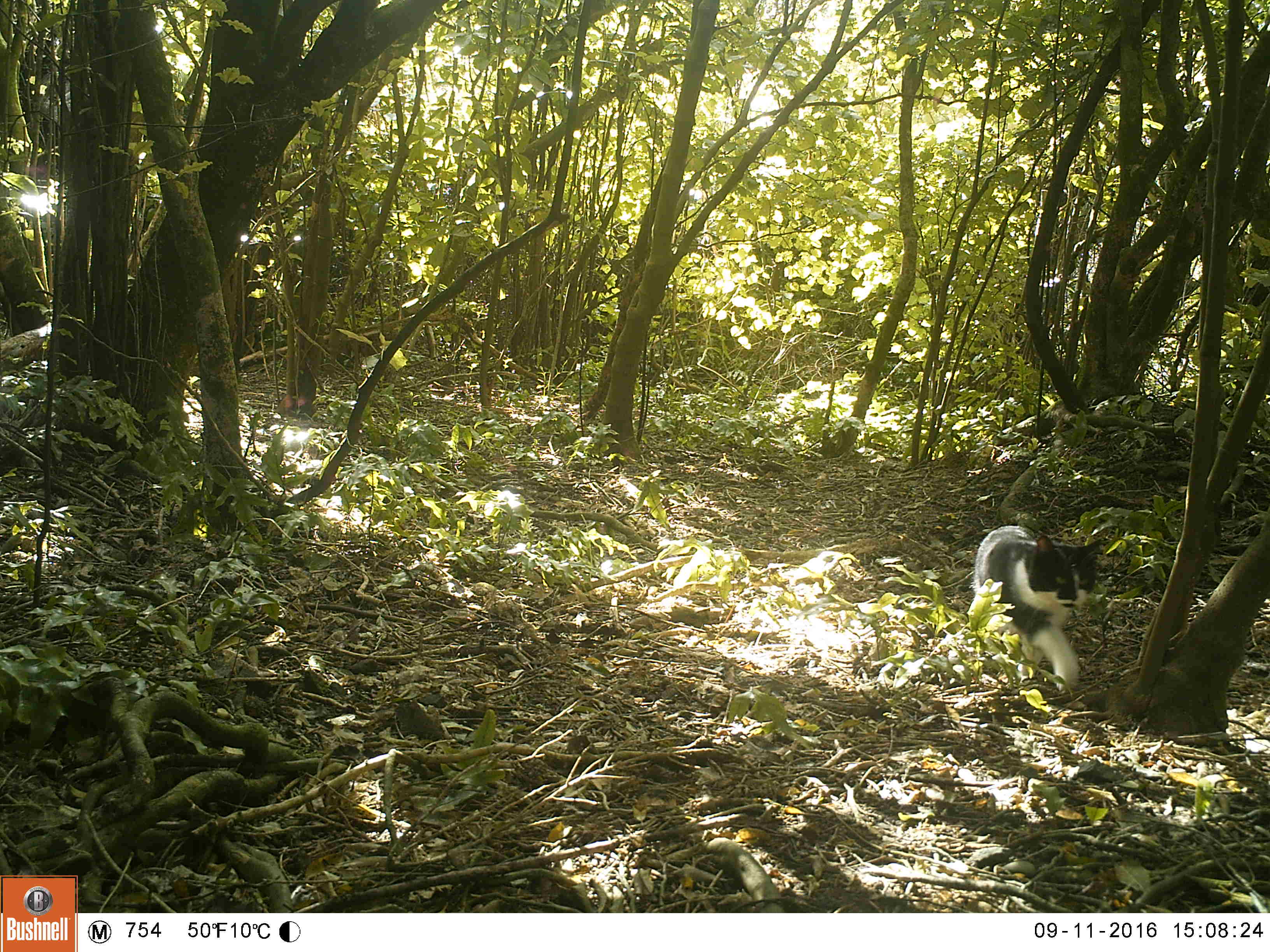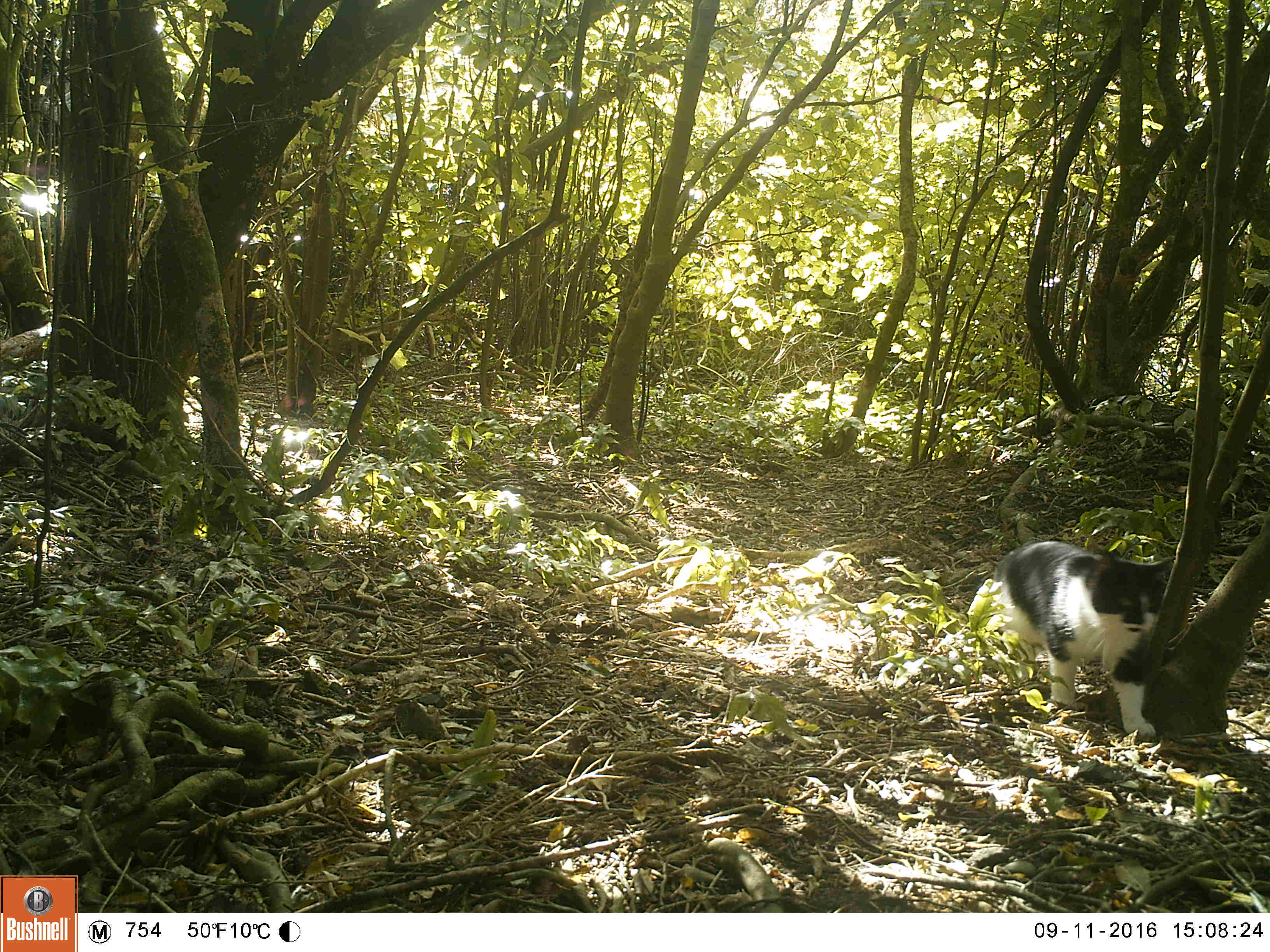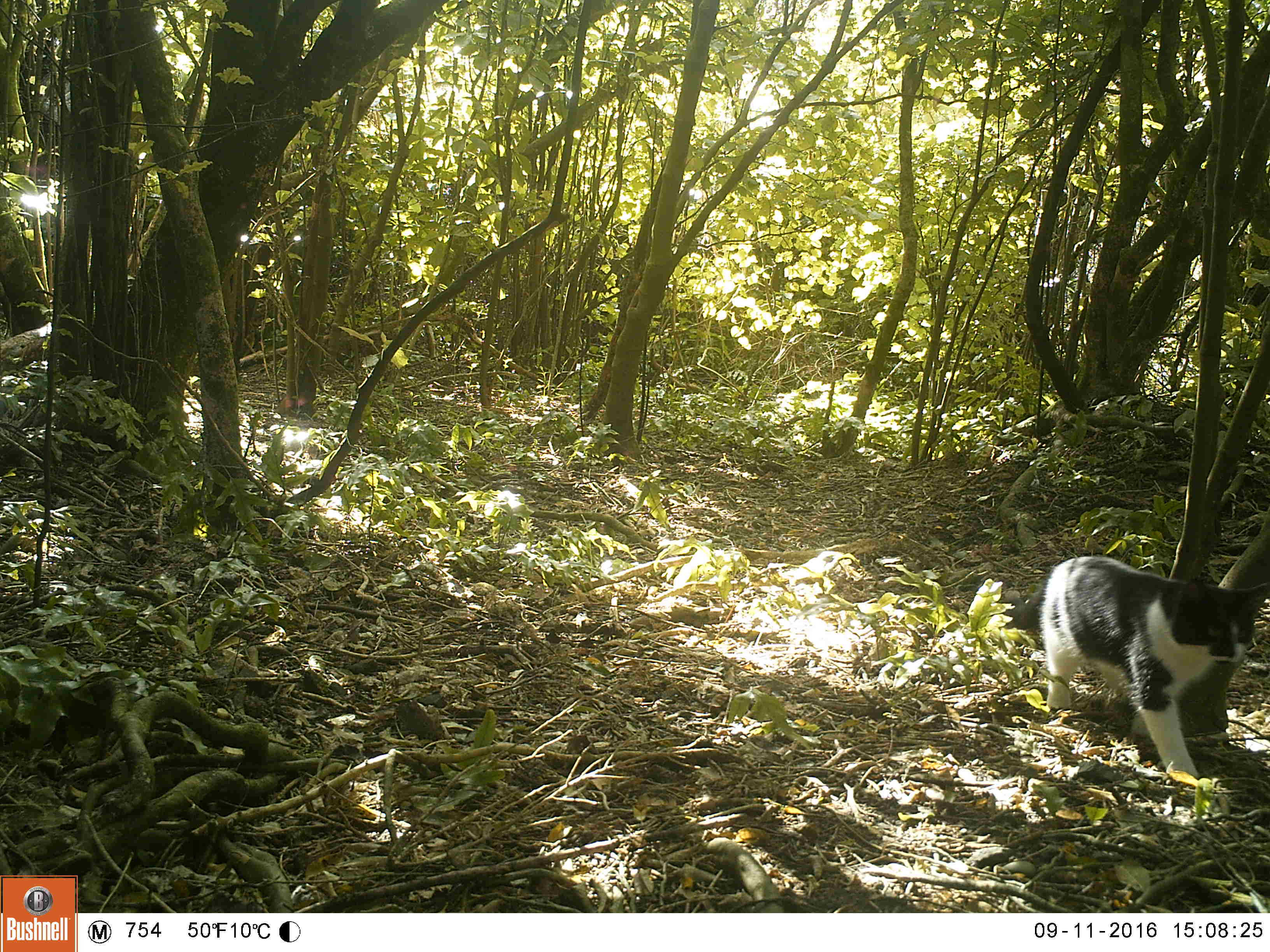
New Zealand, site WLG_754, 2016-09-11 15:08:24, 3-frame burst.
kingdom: Animalia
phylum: Chordata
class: Mammalia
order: Carnivora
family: Felidae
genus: Felis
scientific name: Felis catus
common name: domestic cat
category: cat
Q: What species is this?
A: Cat (domestic cat) (Felis catus).